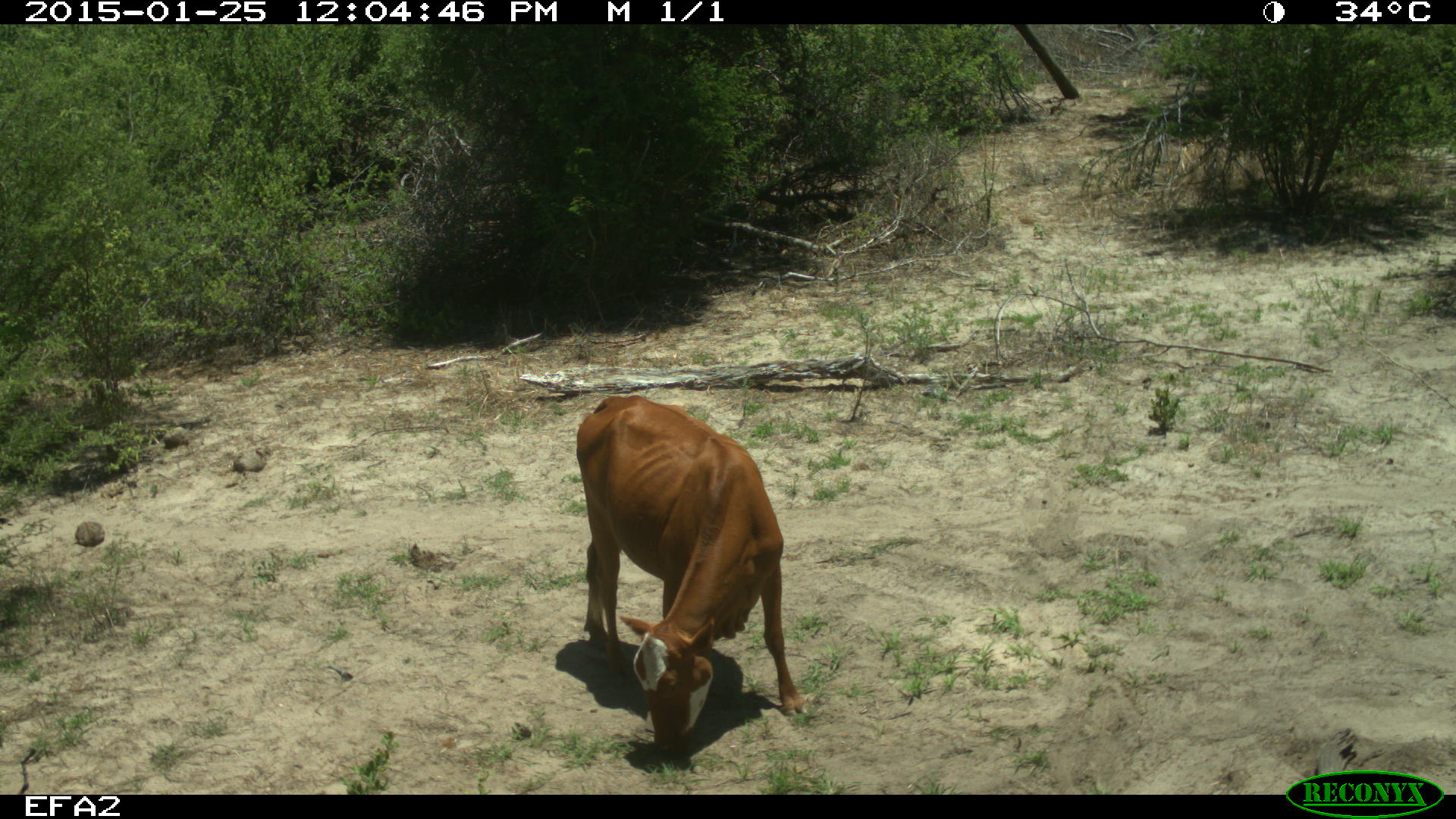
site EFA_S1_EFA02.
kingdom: Animalia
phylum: Chordata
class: Mammalia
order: Artiodactyla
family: Bovidae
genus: Bos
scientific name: Bos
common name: cattle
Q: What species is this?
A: Cattle (Bos).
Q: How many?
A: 1.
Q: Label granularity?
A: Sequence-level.